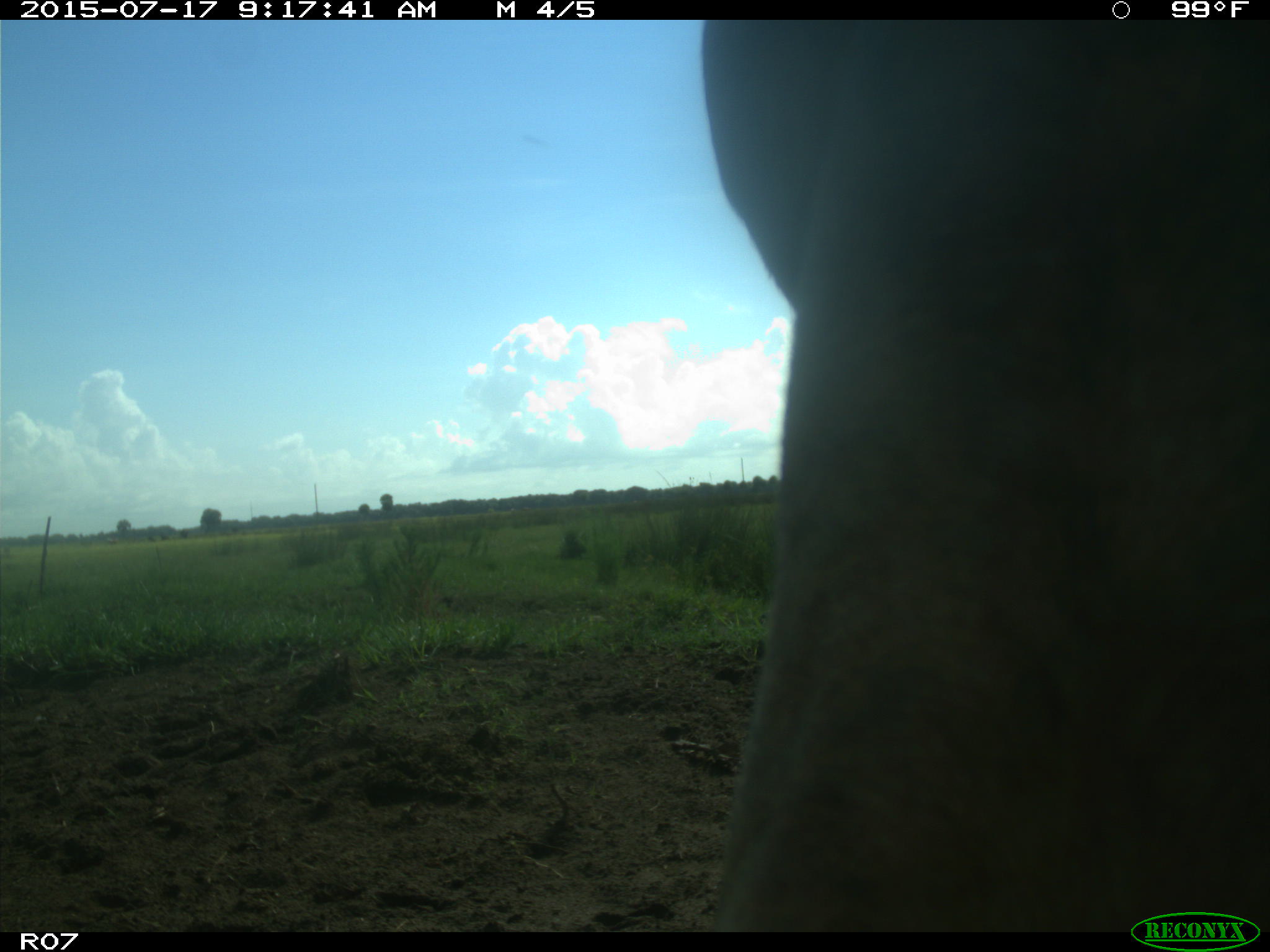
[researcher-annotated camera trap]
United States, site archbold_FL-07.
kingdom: Animalia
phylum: Chordata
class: Mammalia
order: Artiodactyla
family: Bovidae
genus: Bos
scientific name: Bos taurus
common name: domestic cow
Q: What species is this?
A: Bos taurus (domestic cow).